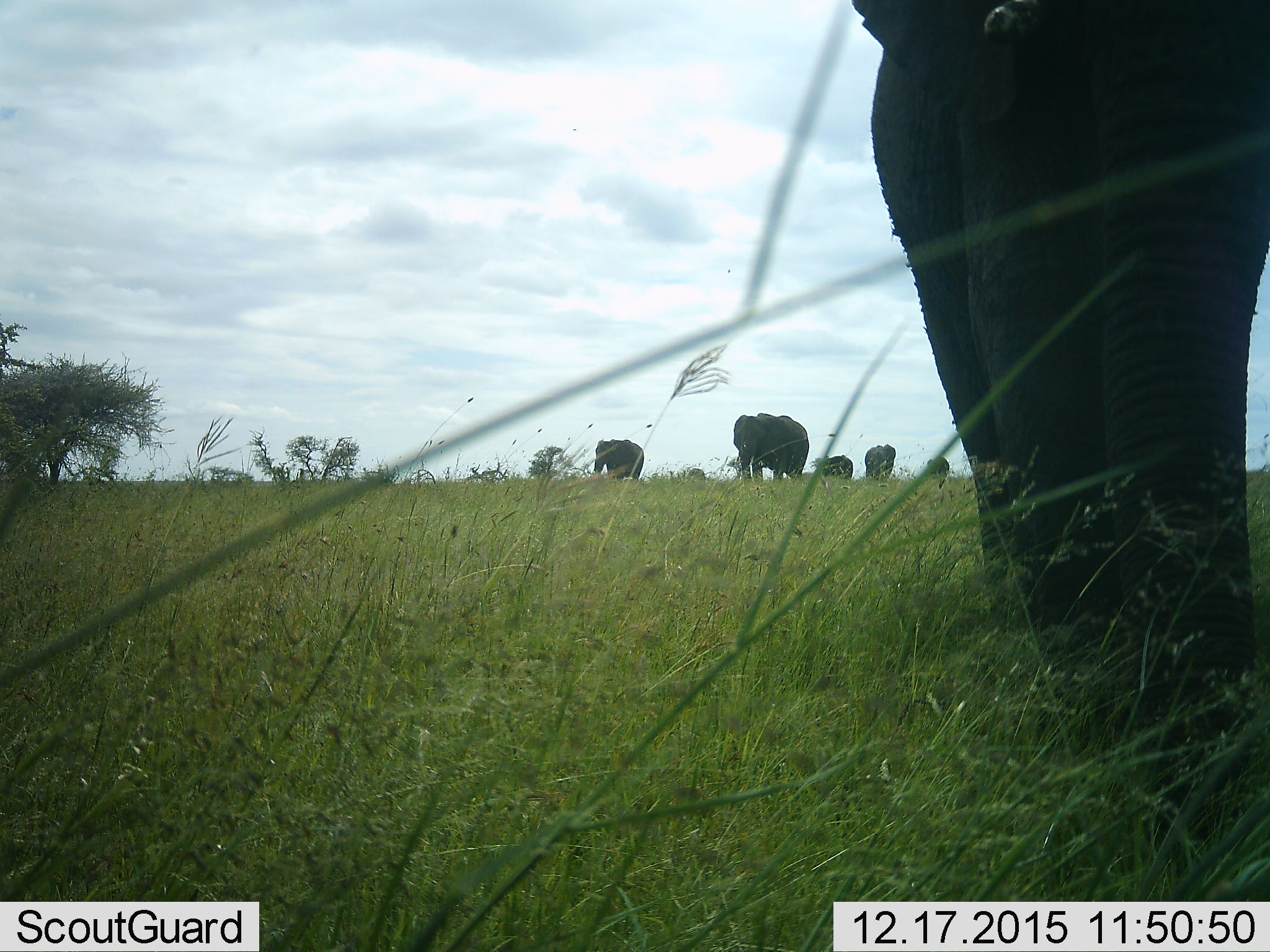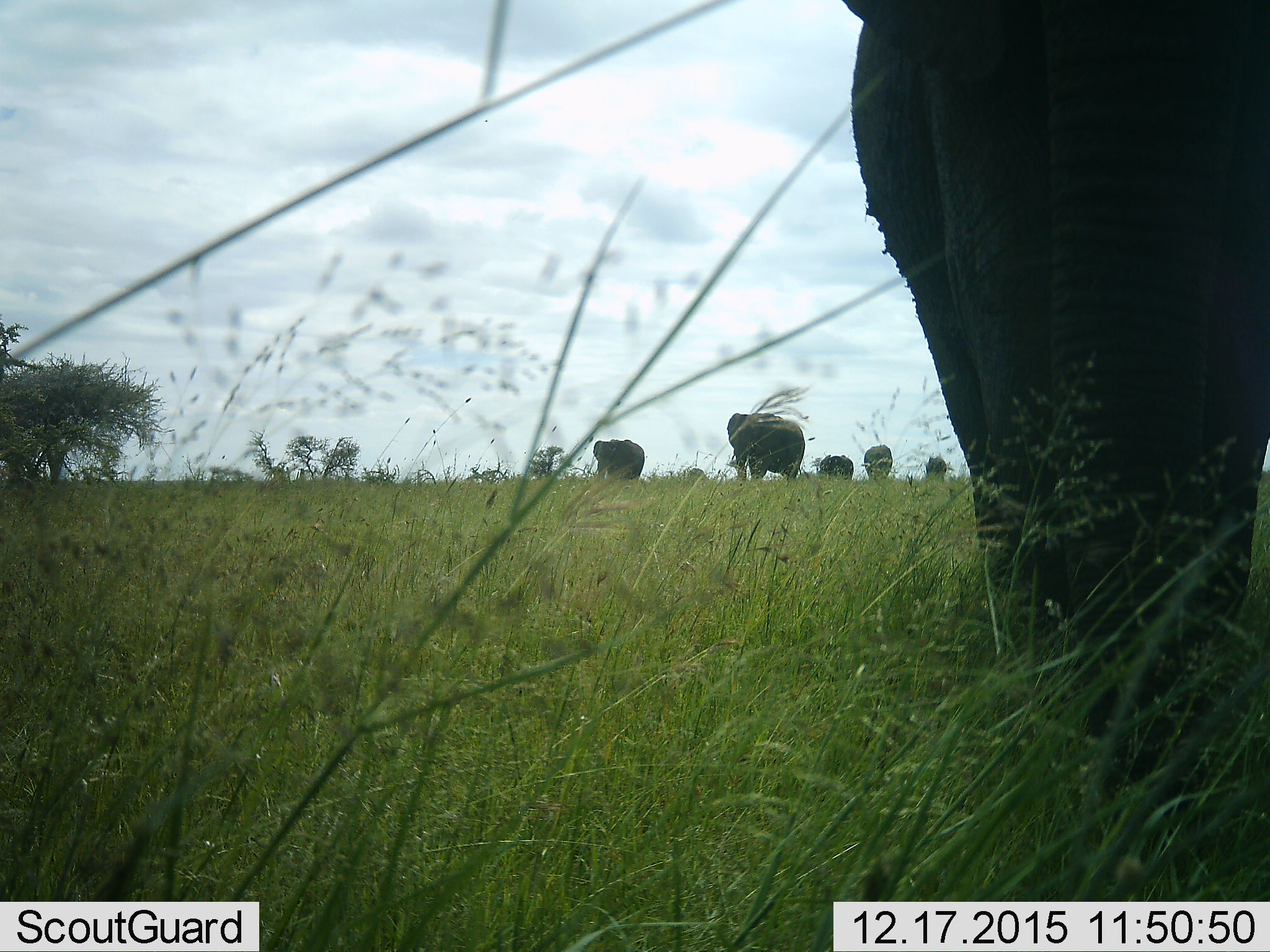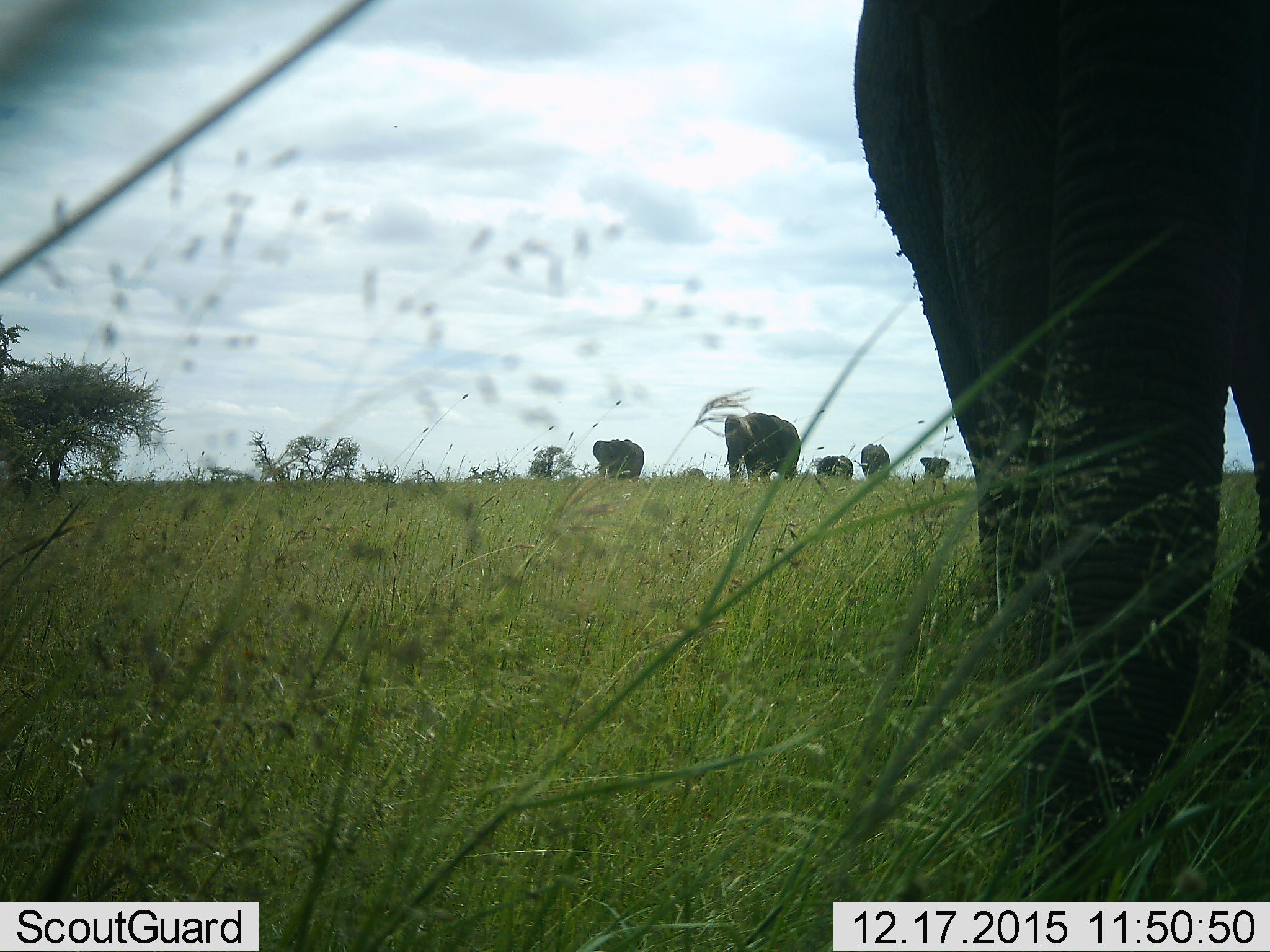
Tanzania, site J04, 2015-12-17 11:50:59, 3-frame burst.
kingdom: Animalia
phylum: Chordata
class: Mammalia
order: Proboscidea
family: Elephantidae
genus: Loxodonta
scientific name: Loxodonta africana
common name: african bush elephant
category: elephant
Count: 7.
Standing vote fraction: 70%.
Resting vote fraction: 0%.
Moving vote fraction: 60%.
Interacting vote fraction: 0%.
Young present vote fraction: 30%.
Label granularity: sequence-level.